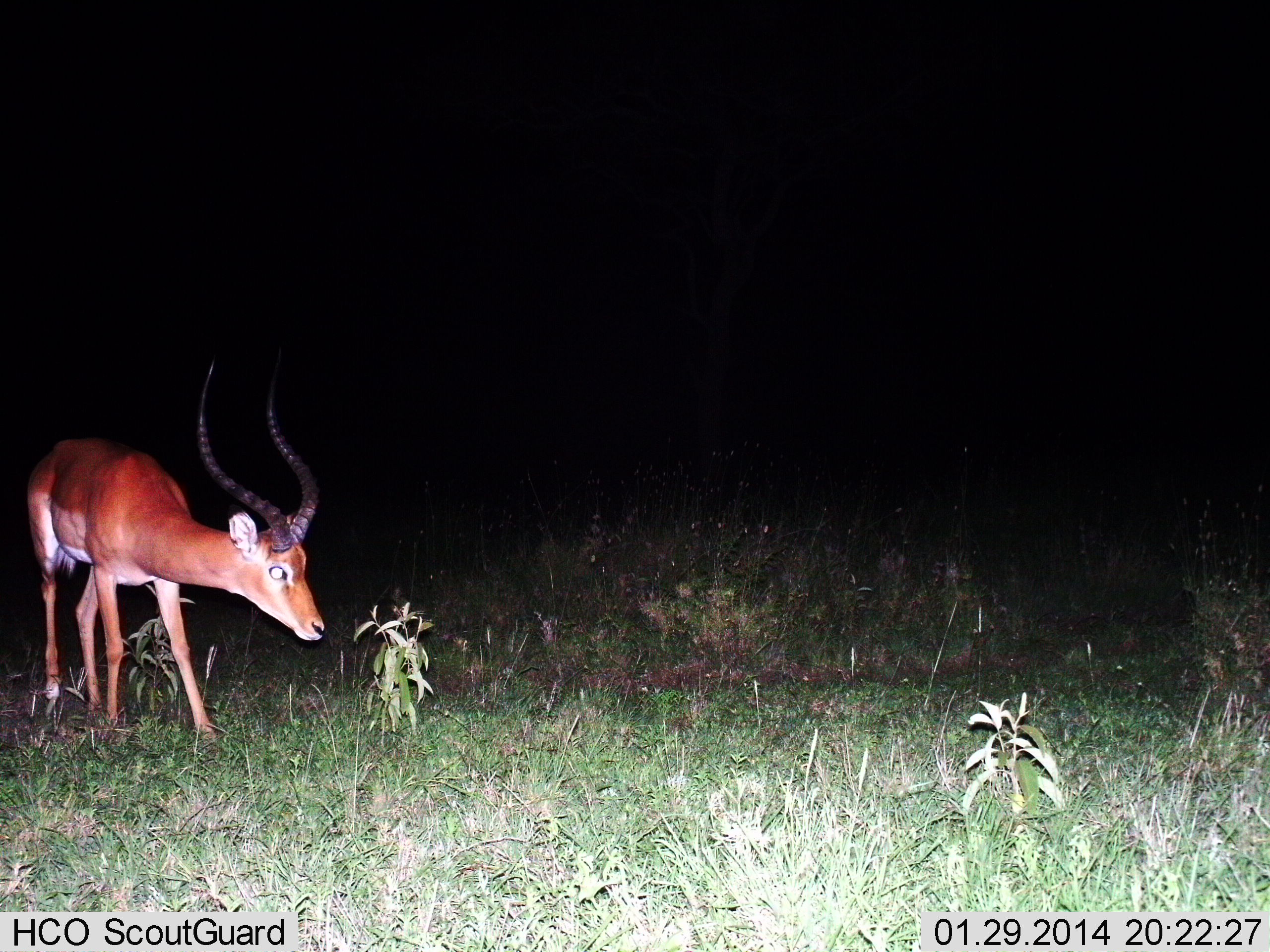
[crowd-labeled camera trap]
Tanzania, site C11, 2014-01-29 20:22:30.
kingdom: Animalia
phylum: Chordata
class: Mammalia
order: Artiodactyla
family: Bovidae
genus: Aepyceros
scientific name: Aepyceros melampus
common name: impala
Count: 1.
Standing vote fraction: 90%.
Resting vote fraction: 0%.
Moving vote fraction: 10%.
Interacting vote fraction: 0%.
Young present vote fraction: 0%.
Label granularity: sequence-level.